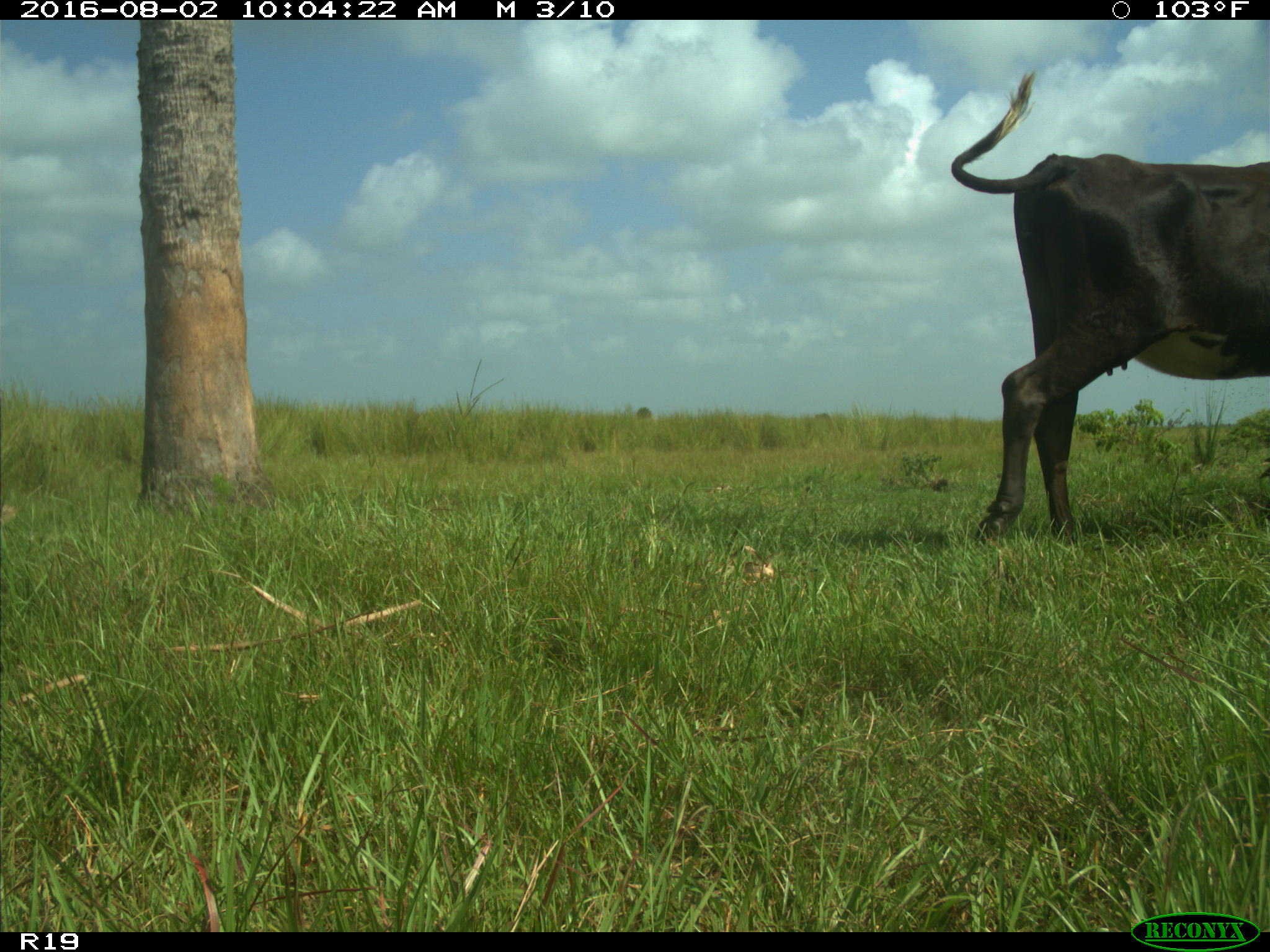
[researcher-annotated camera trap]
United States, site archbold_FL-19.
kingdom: Animalia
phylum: Chordata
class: Mammalia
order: Artiodactyla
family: Bovidae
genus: Bos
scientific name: Bos taurus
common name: domestic cow